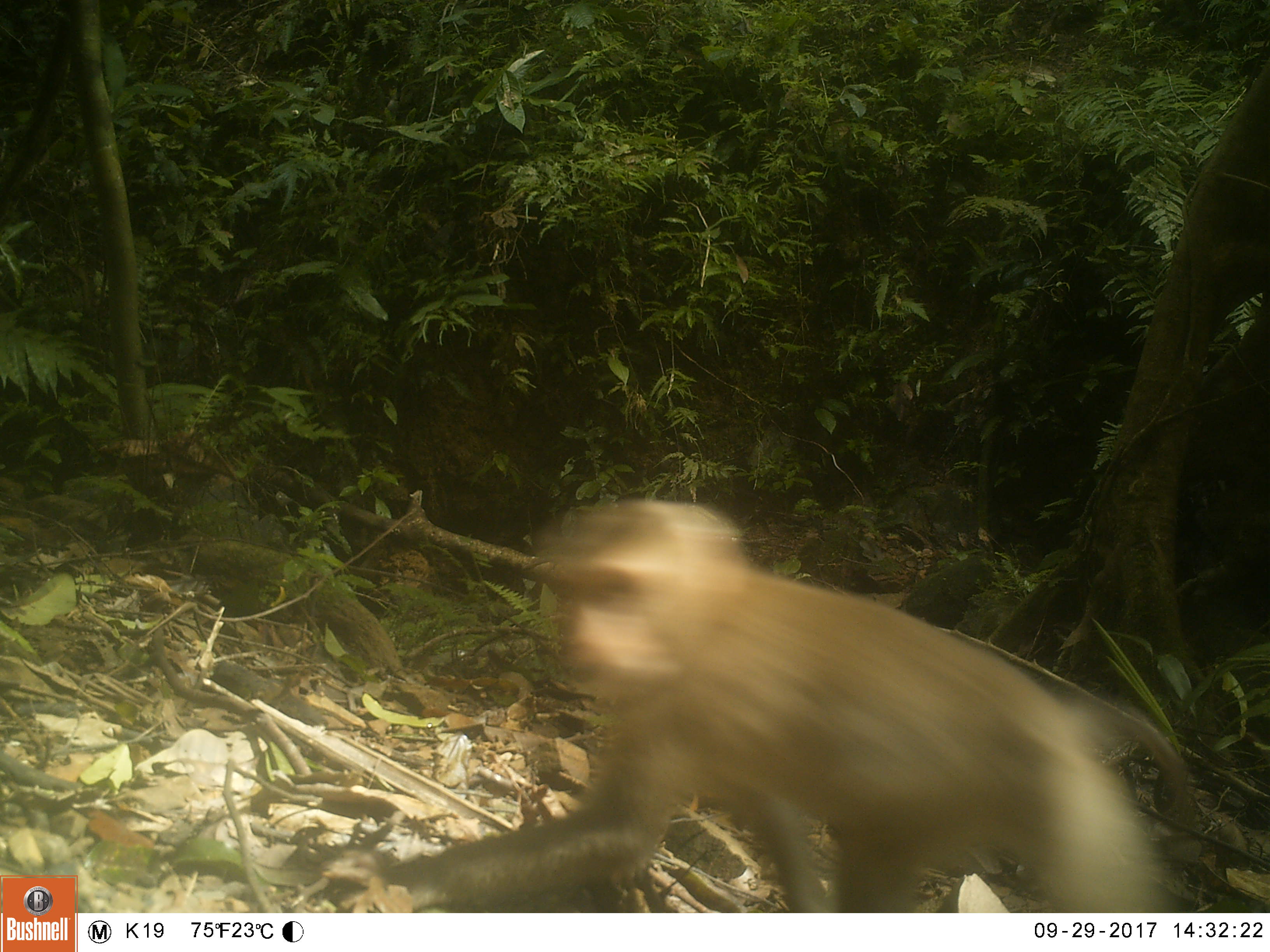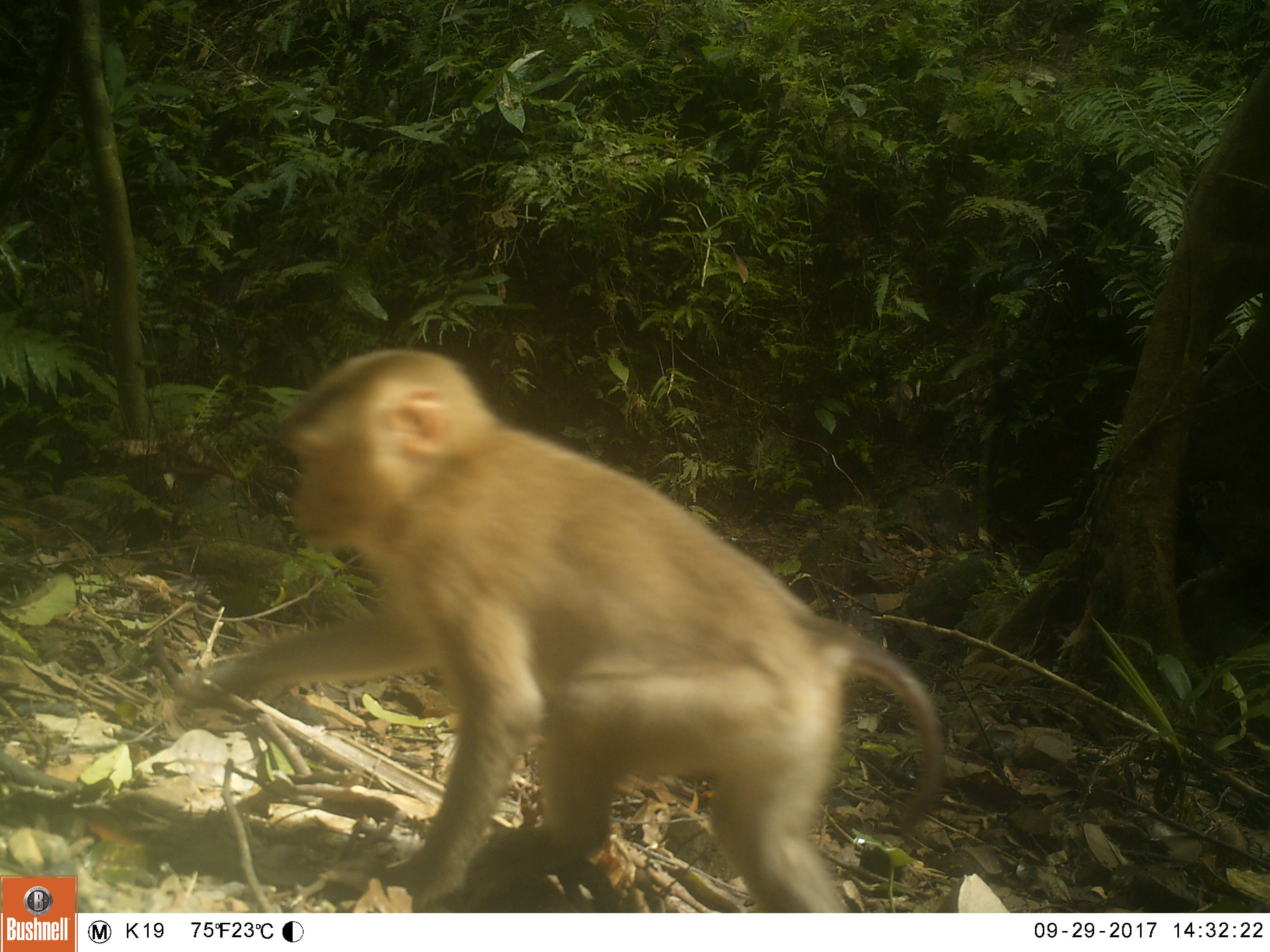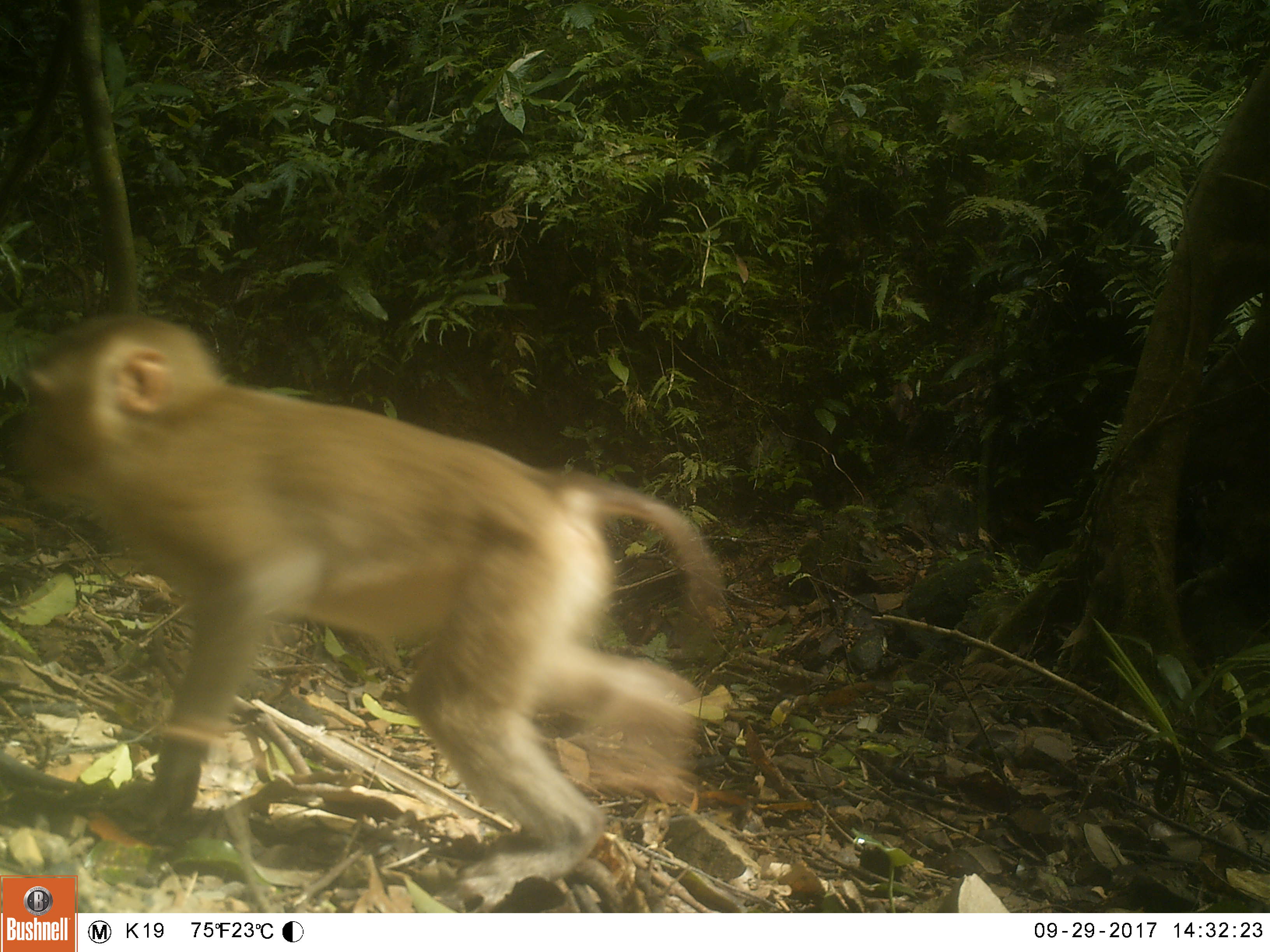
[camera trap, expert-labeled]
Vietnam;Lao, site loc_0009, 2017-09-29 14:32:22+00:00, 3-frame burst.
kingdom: Animalia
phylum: Chordata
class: Mammalia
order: Primates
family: Cercopithecidae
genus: Macaca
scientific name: Macaca nemestrina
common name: pig-tailed macaque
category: pig tailed macaque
Pig tailed macaque (pig-tailed macaque) (Macaca nemestrina). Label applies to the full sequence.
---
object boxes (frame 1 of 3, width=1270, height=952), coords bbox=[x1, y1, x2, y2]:
pig tailed macaque: bbox=[313, 497, 1199, 912]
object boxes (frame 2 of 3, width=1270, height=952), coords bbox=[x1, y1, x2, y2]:
pig tailed macaque: bbox=[165, 342, 944, 913]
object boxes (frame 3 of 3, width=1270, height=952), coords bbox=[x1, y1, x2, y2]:
pig tailed macaque: bbox=[0, 312, 729, 912]